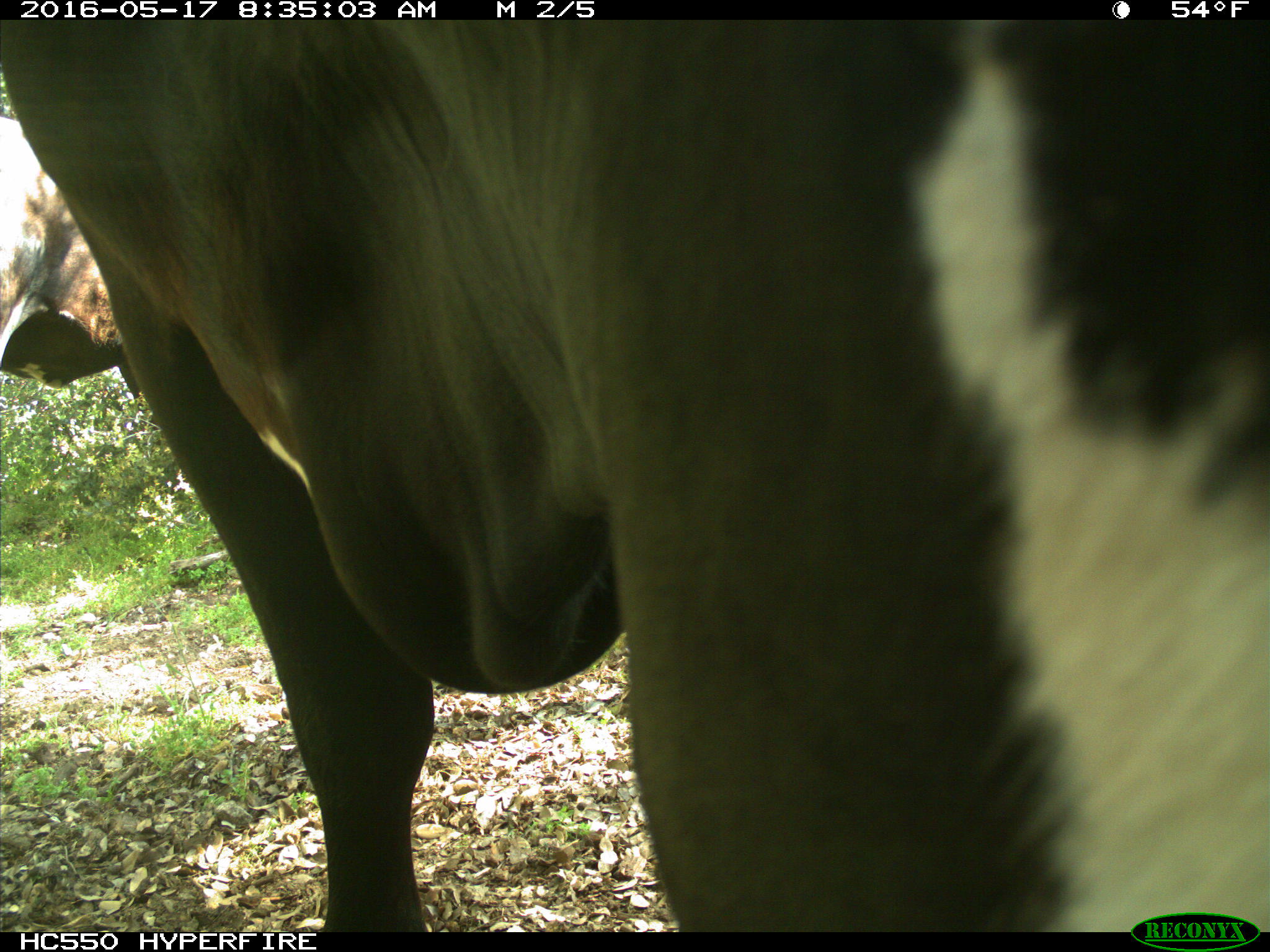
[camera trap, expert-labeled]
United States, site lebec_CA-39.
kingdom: Animalia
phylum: Chordata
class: Mammalia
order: Artiodactyla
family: Bovidae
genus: Bos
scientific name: Bos taurus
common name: domestic cow